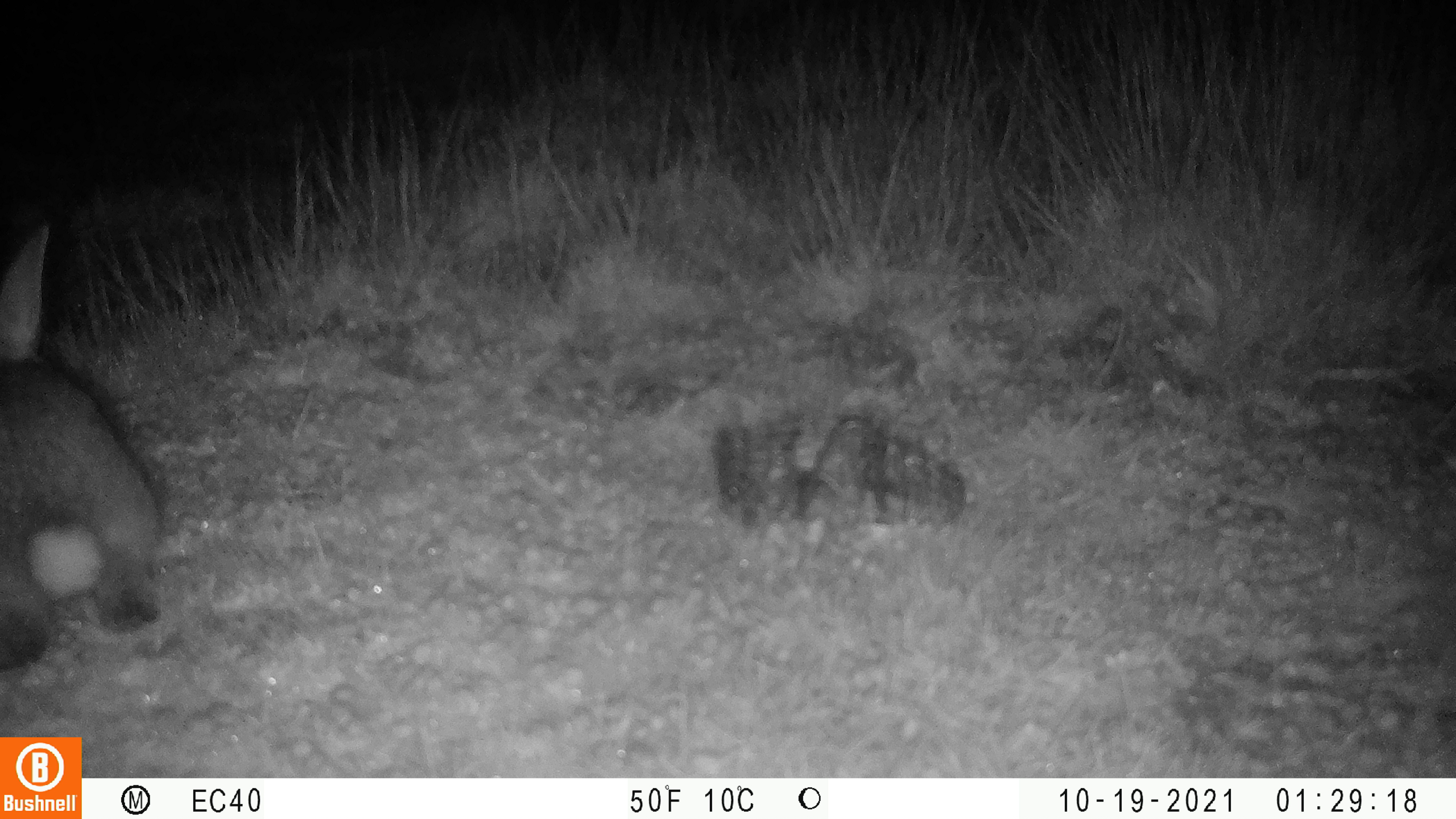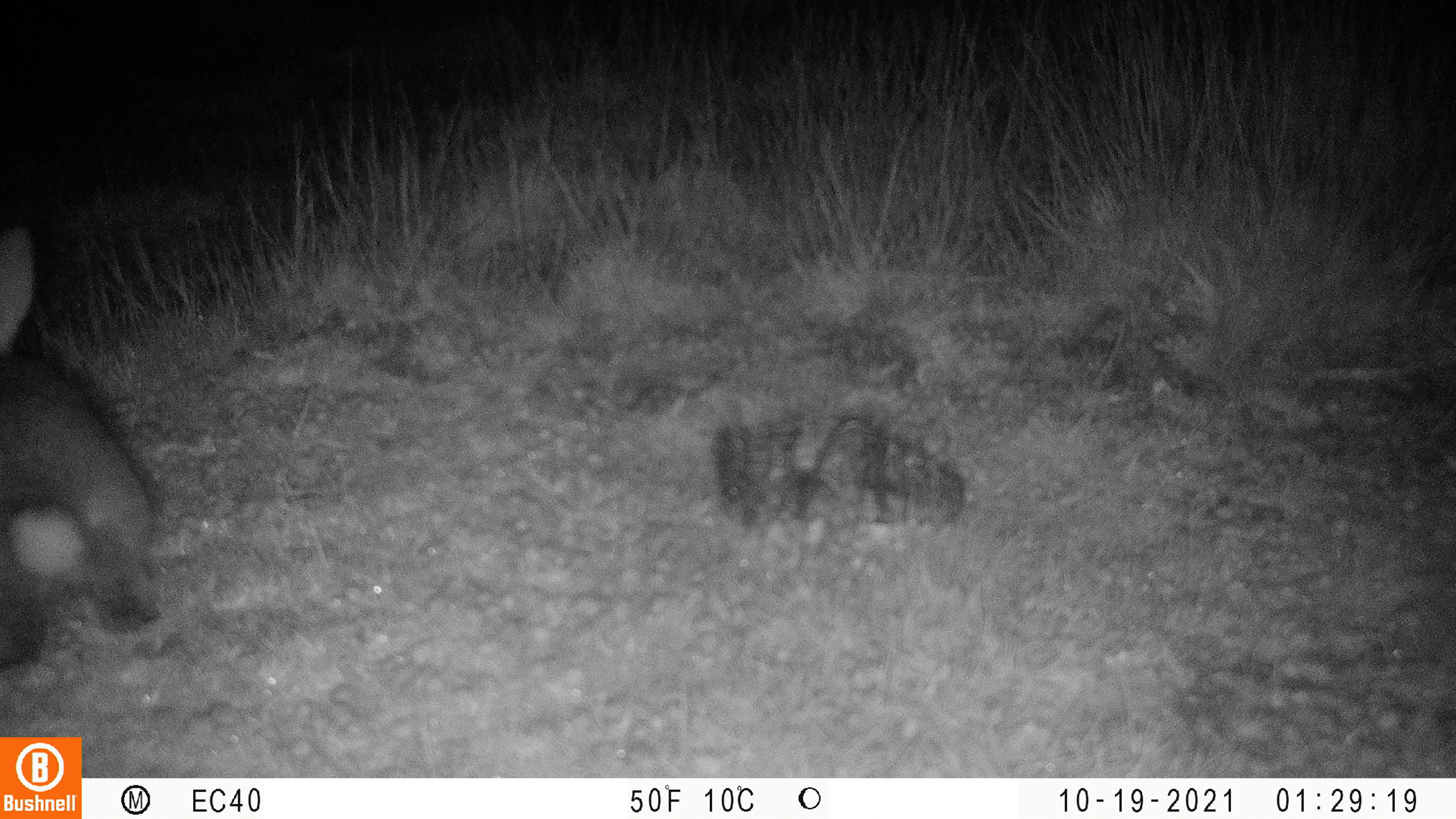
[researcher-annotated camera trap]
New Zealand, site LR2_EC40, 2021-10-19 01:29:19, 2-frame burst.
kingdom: Animalia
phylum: Chordata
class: Mammalia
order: Lagomorpha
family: Leporidae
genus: Oryctolagus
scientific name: Oryctolagus cuniculus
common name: european rabbit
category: rabbit